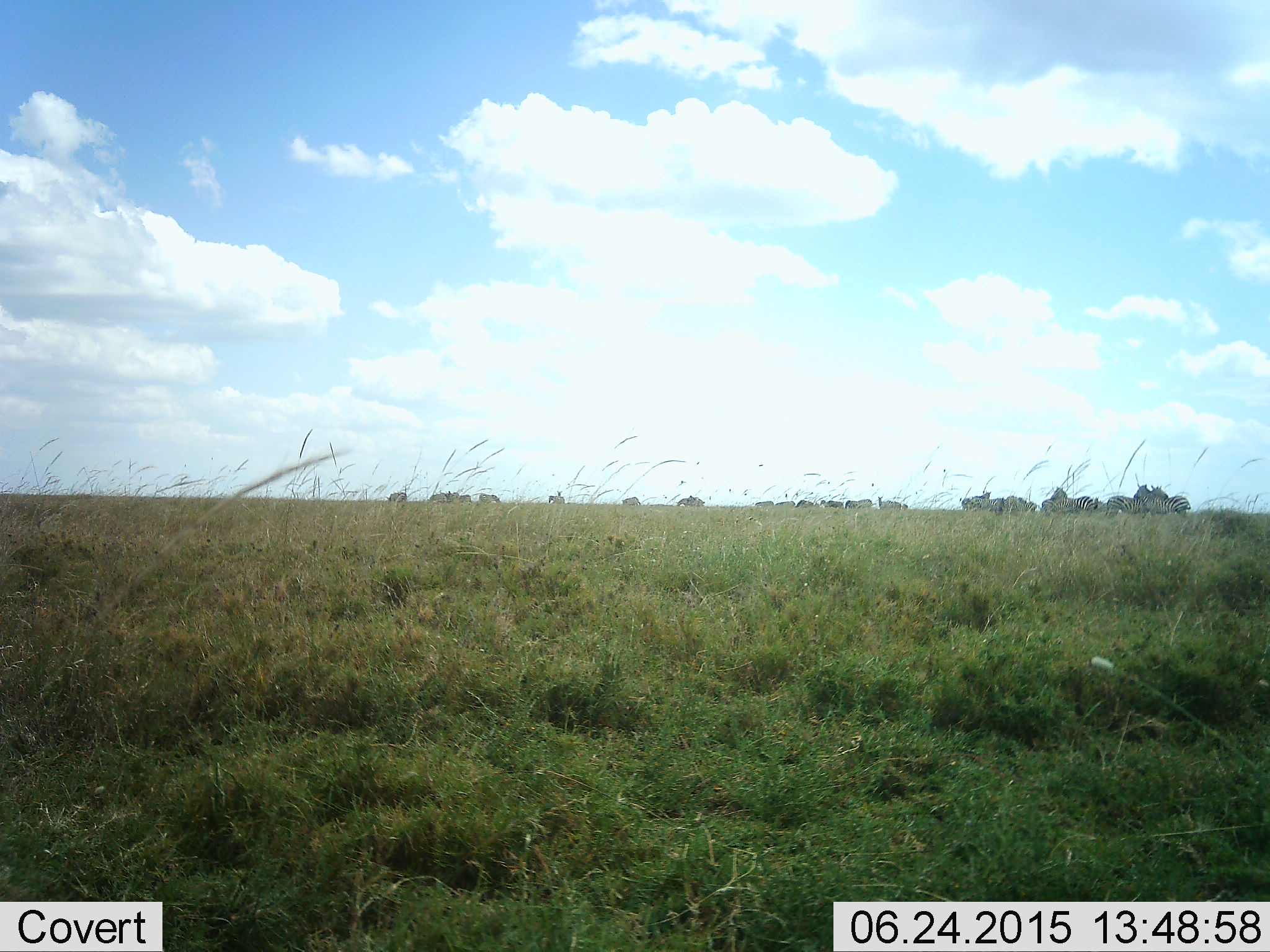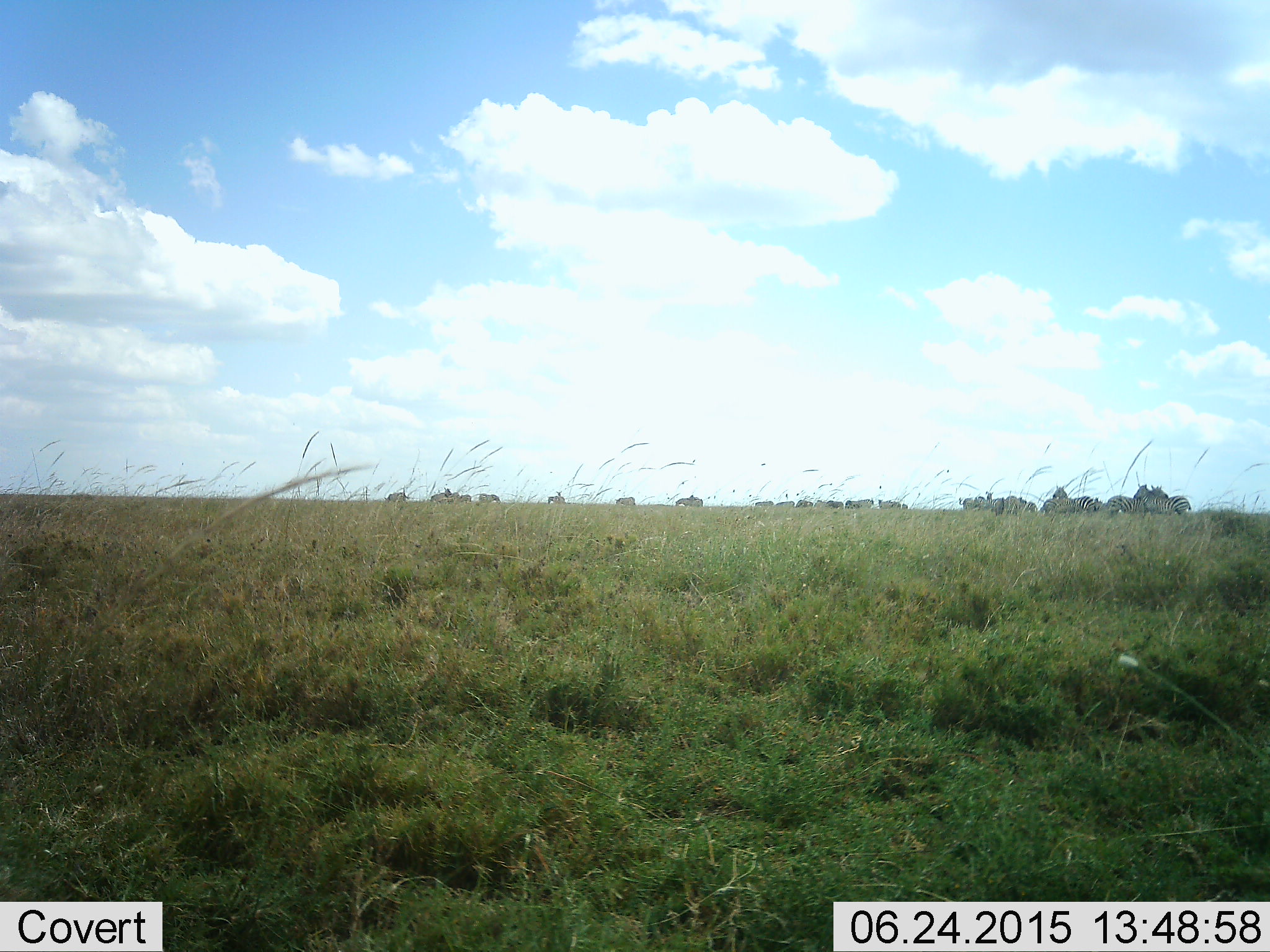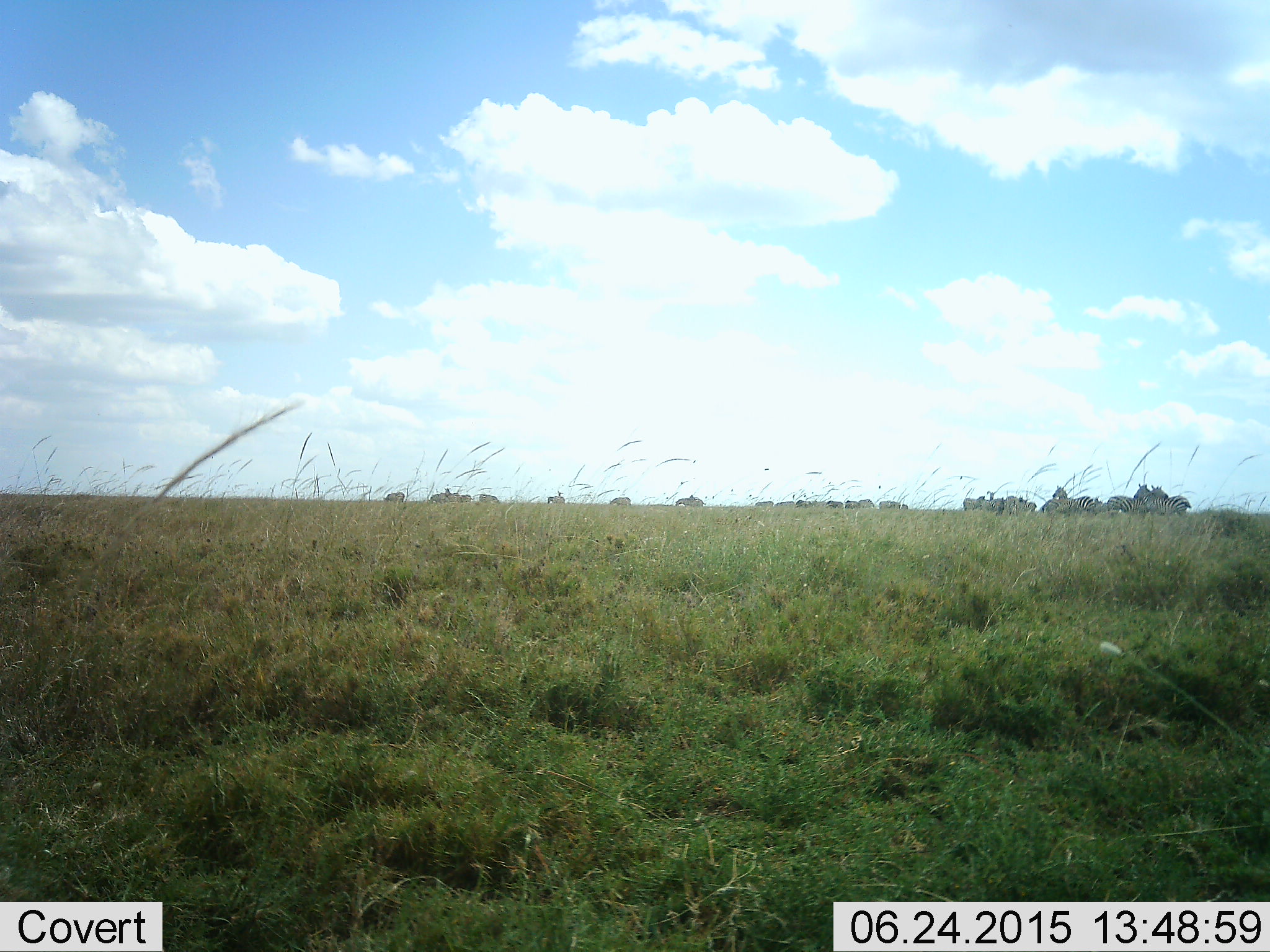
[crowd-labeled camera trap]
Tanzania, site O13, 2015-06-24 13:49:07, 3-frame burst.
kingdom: Animalia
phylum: Chordata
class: Mammalia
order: Perissodactyla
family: Equidae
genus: Equus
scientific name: Equus quagga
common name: plains zebra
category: zebra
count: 11-50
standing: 100%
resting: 11%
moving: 56%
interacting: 22%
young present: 0%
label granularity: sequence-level